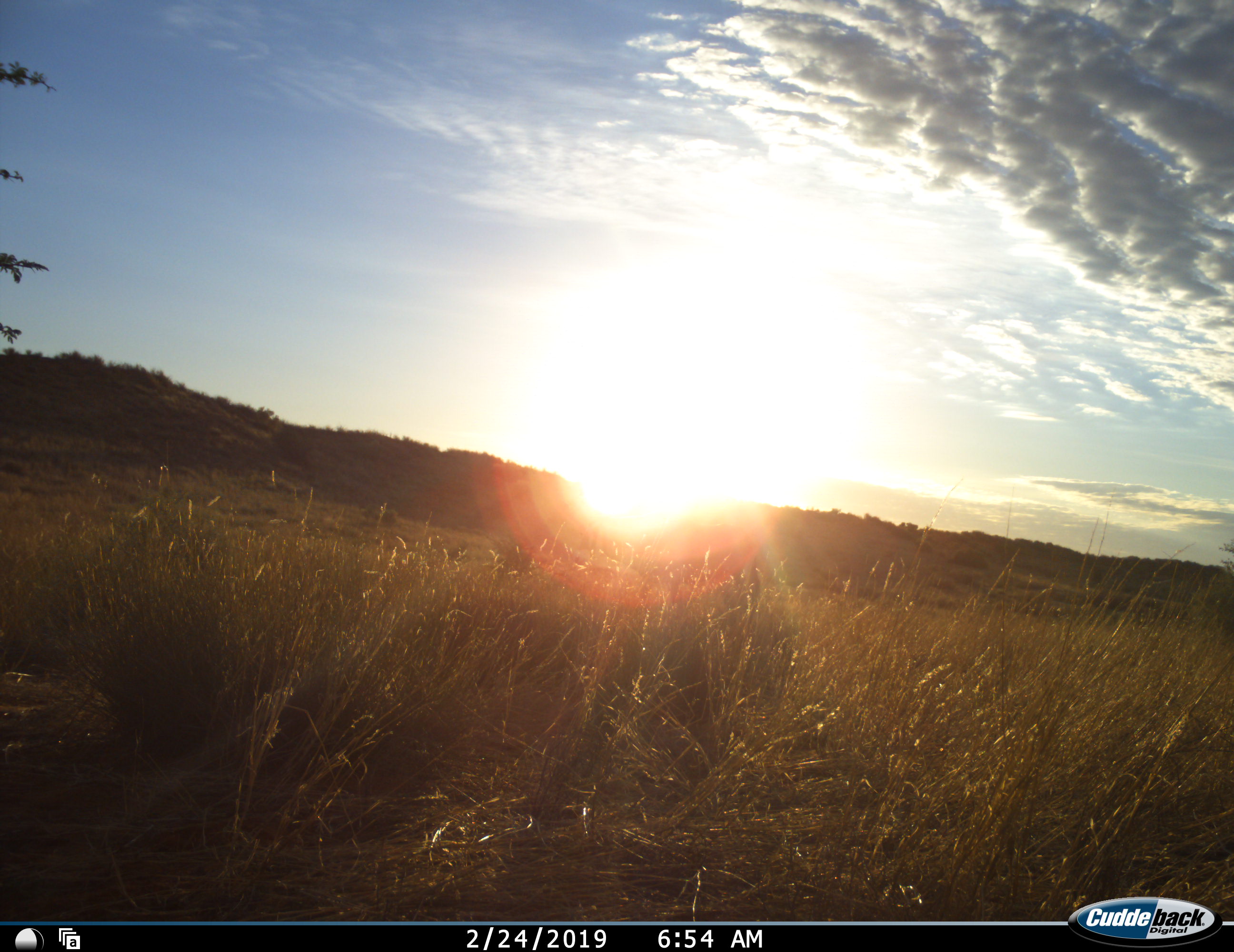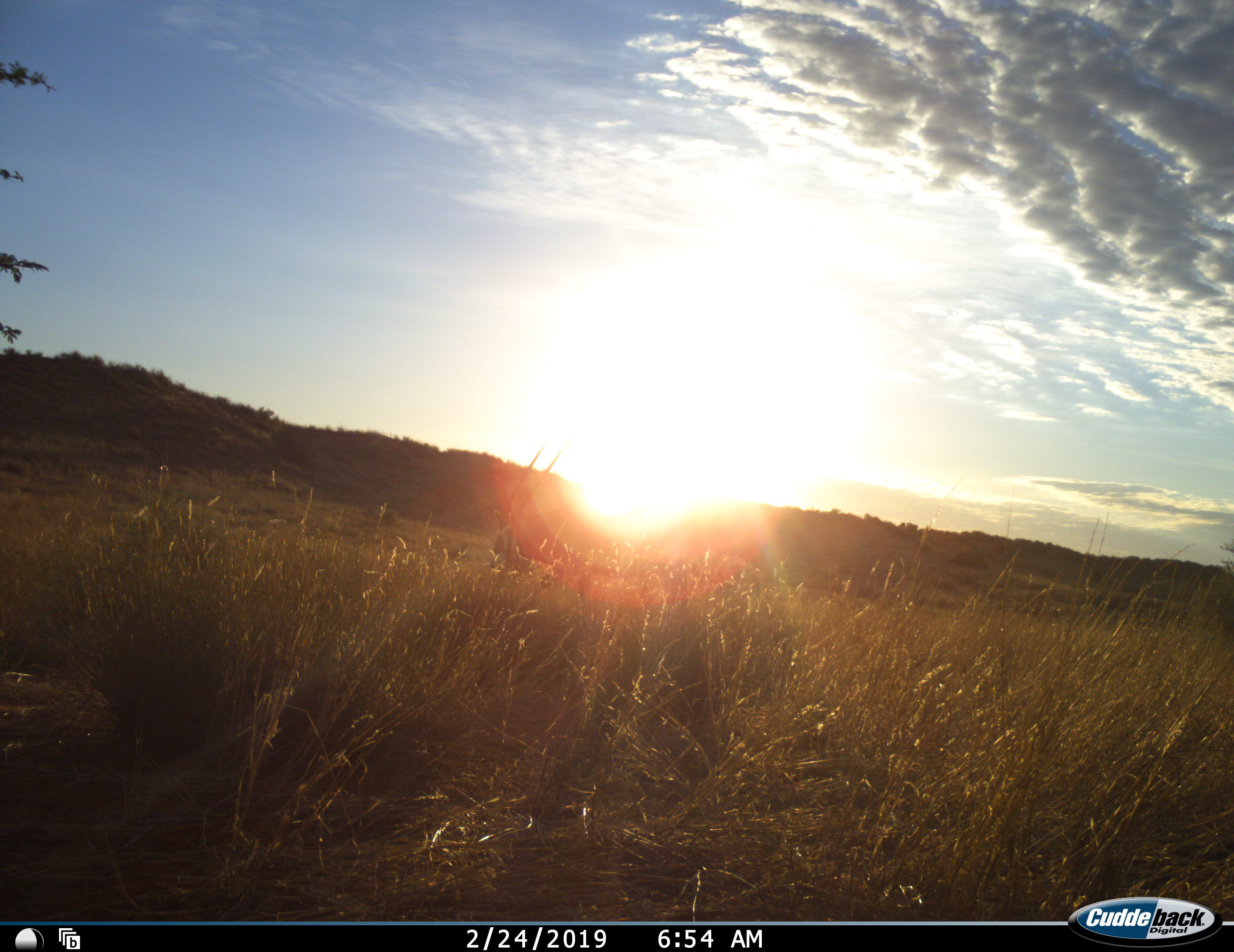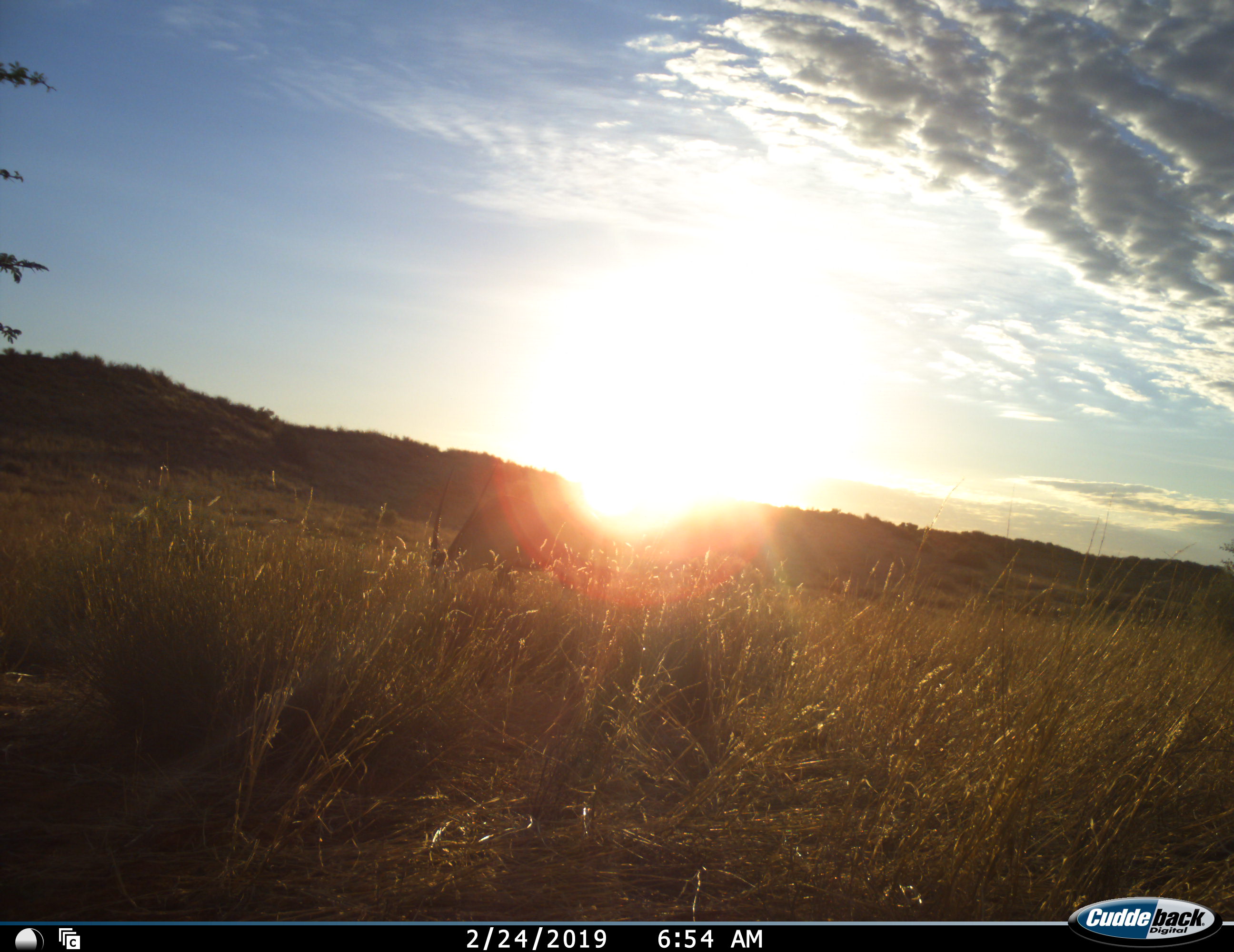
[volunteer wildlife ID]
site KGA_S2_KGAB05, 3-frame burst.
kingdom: Animalia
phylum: Chordata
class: Mammalia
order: Artiodactyla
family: Bovidae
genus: Oryx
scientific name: Oryx gazella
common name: gemsbok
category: oryx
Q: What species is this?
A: Oryx (gemsbok) (Oryx gazella).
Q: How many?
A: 1.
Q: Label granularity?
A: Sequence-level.